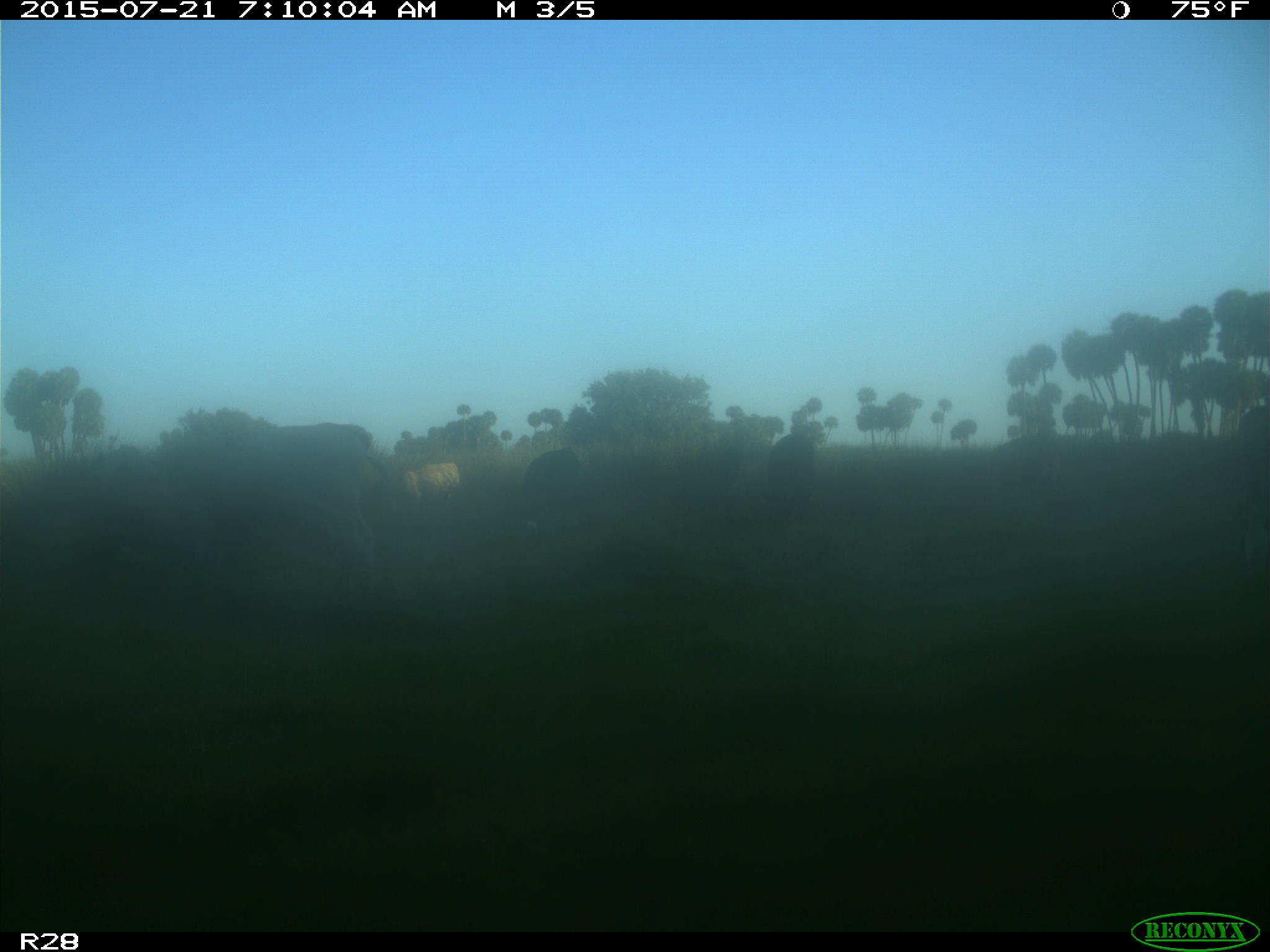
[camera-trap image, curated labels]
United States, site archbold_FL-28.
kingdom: Animalia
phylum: Chordata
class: Mammalia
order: Artiodactyla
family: Bovidae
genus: Bos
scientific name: Bos taurus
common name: domestic cow